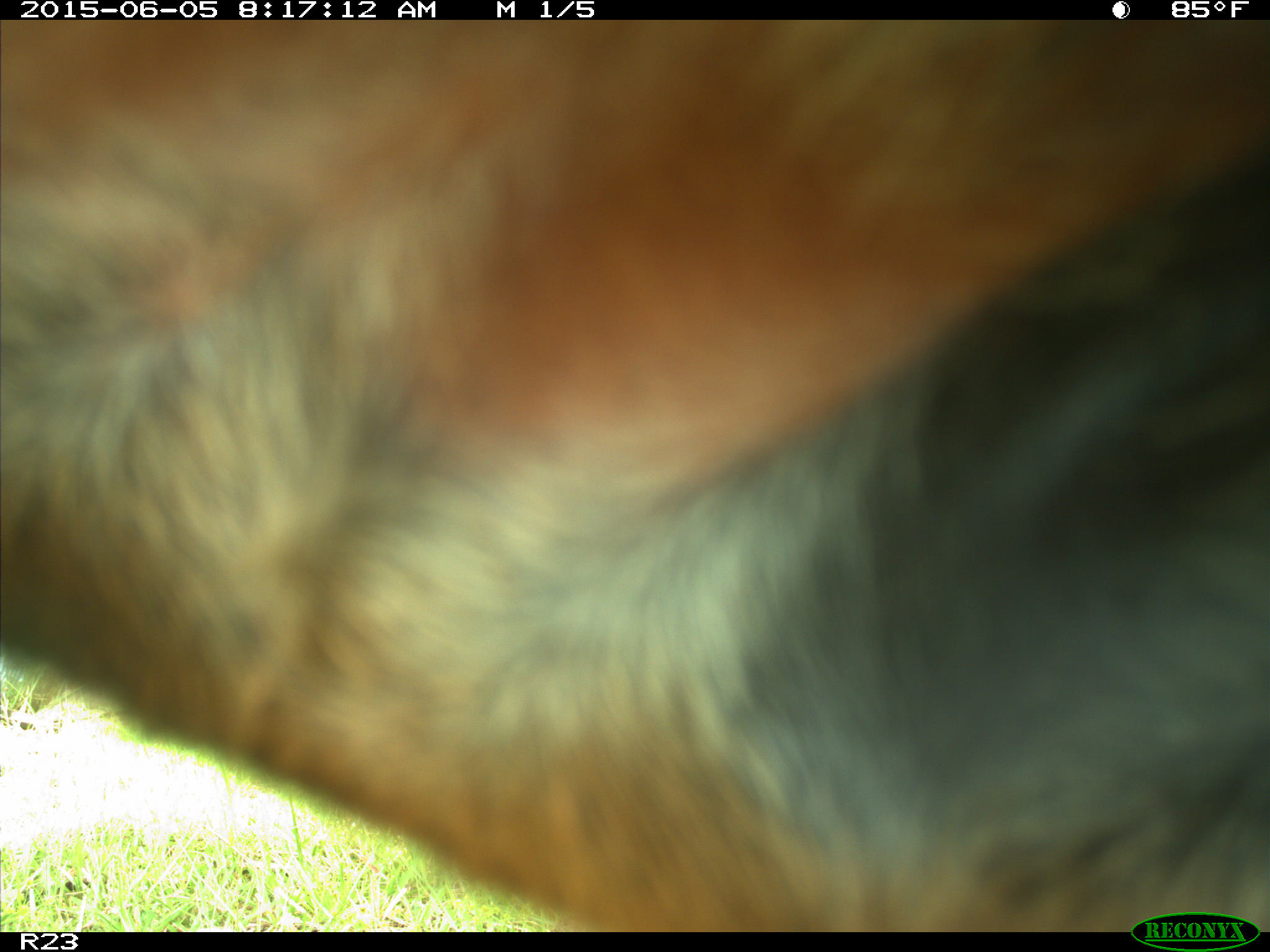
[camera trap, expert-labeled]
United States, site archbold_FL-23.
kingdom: Animalia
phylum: Chordata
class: Mammalia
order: Artiodactyla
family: Bovidae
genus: Bos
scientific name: Bos taurus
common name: domestic cow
Bos taurus (domestic cow).